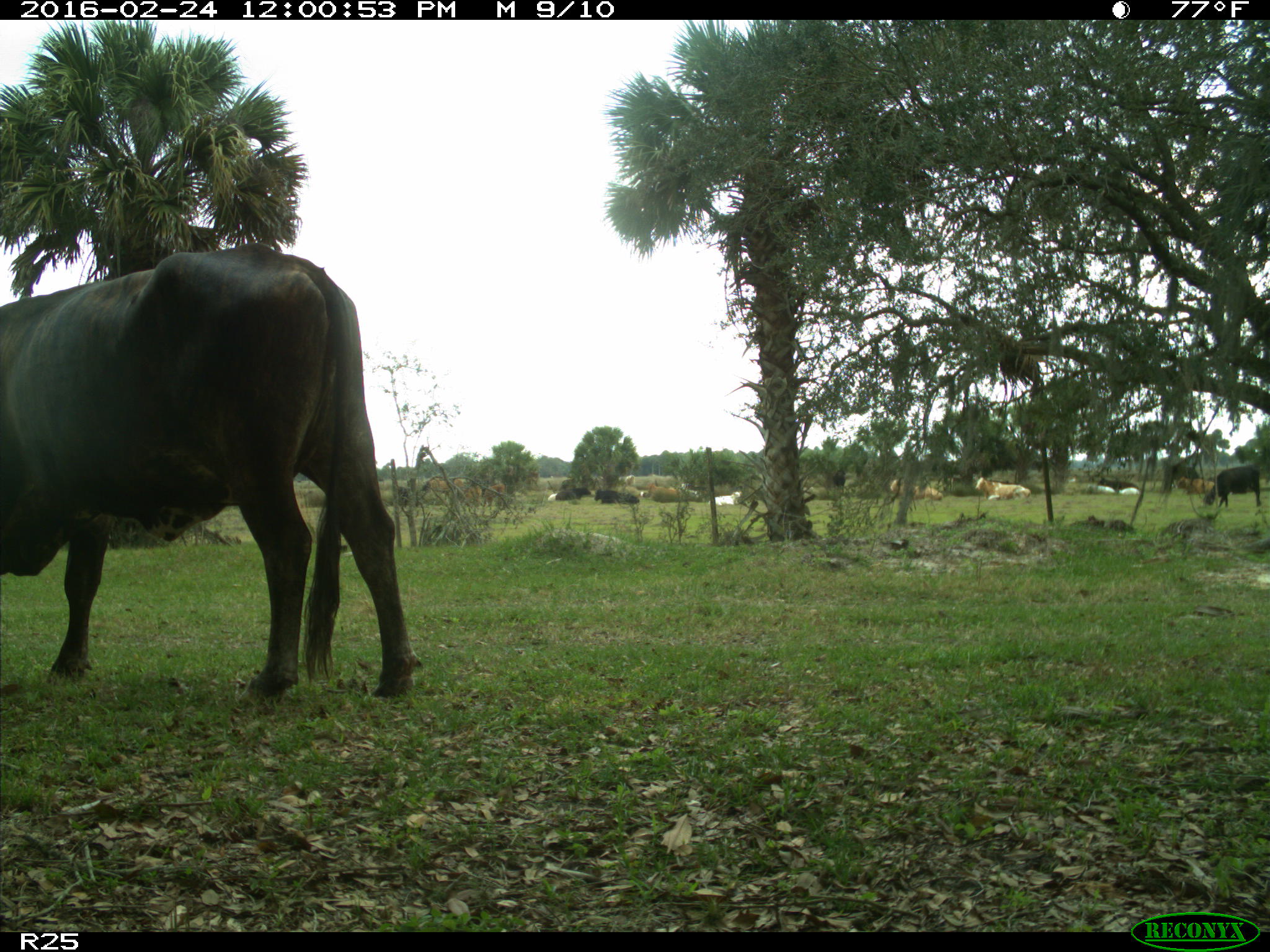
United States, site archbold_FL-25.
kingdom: Animalia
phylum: Chordata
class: Mammalia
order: Artiodactyla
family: Bovidae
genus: Bos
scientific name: Bos taurus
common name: domestic cow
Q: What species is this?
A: Bos taurus (domestic cow).